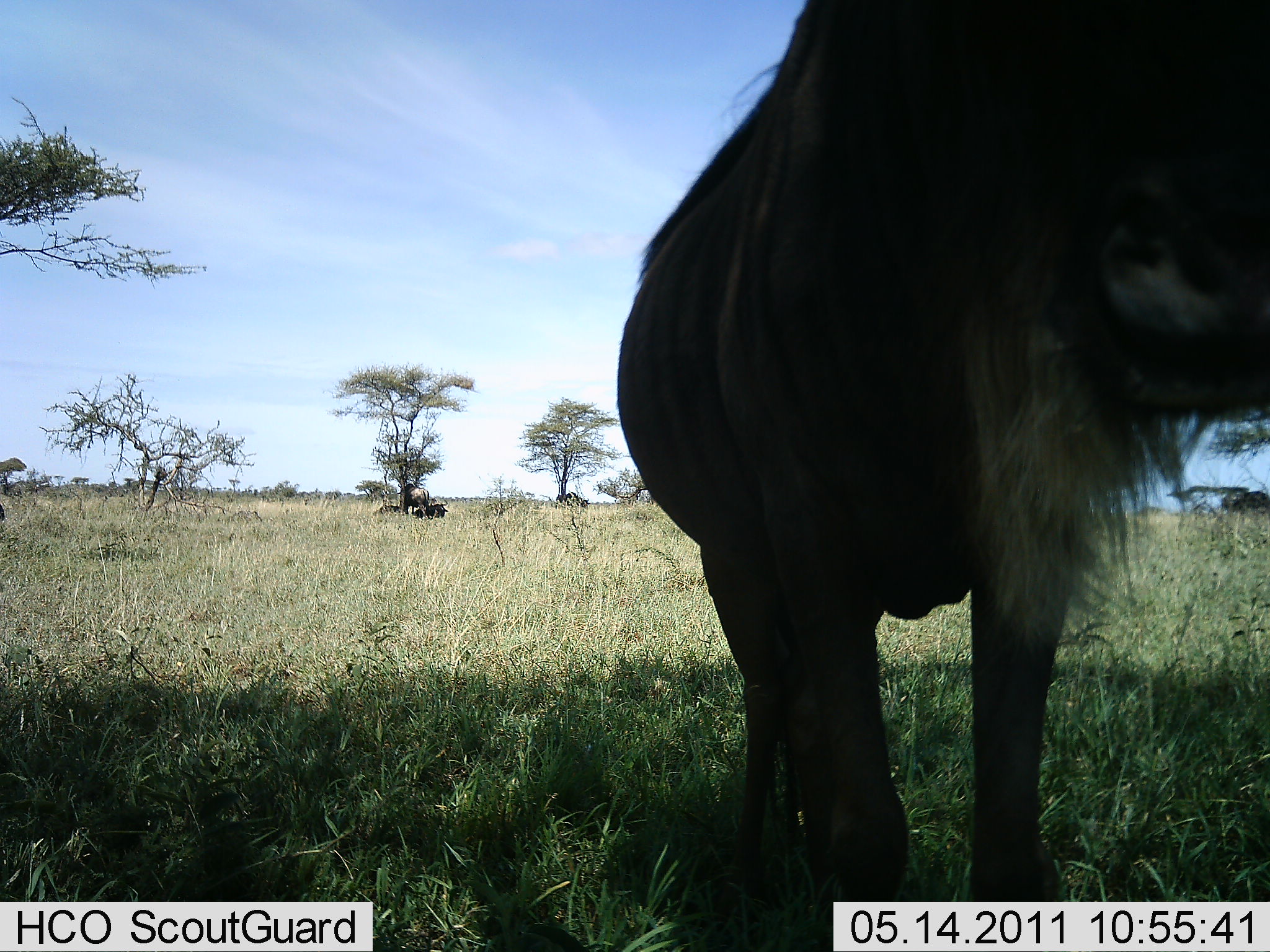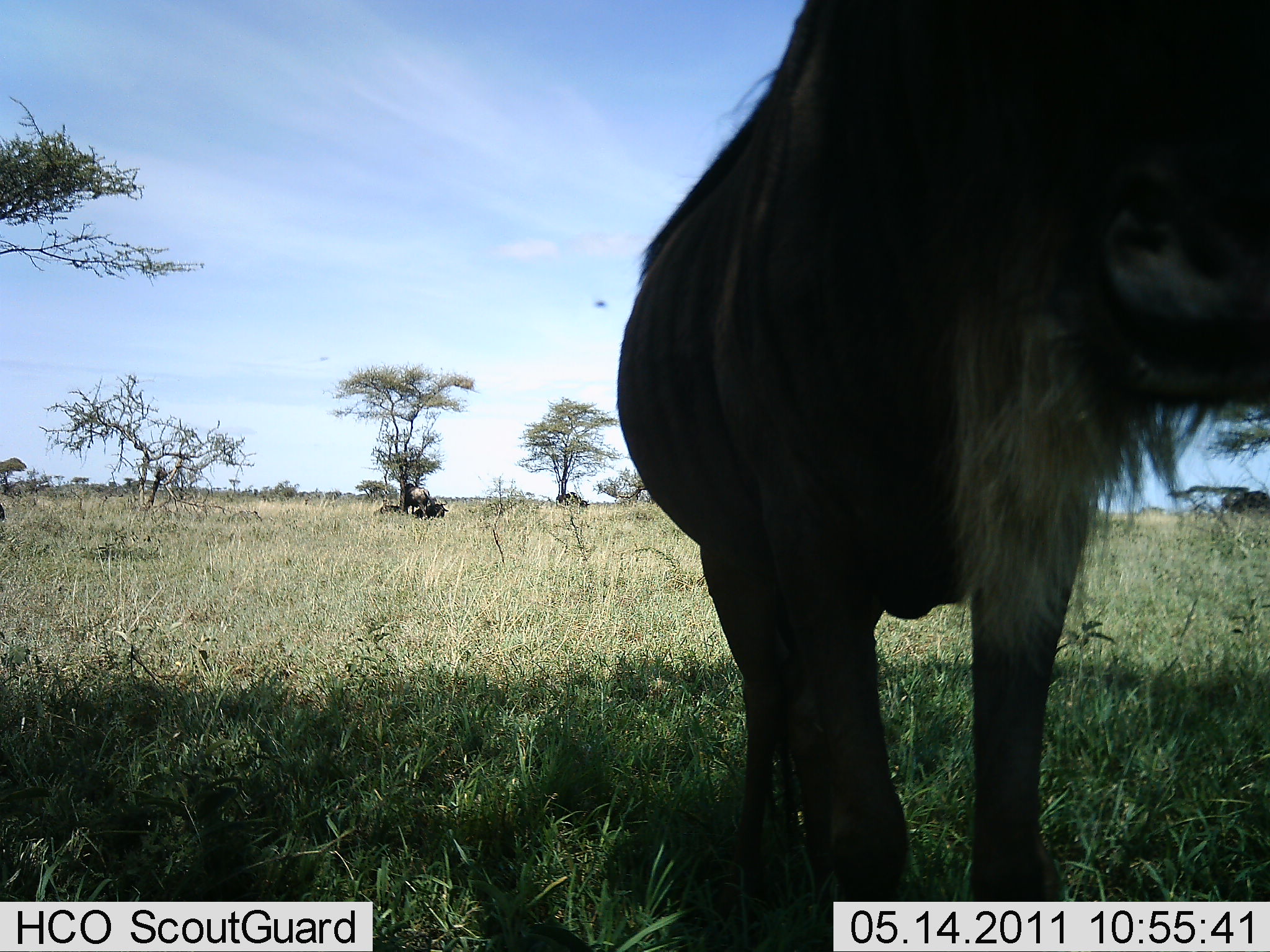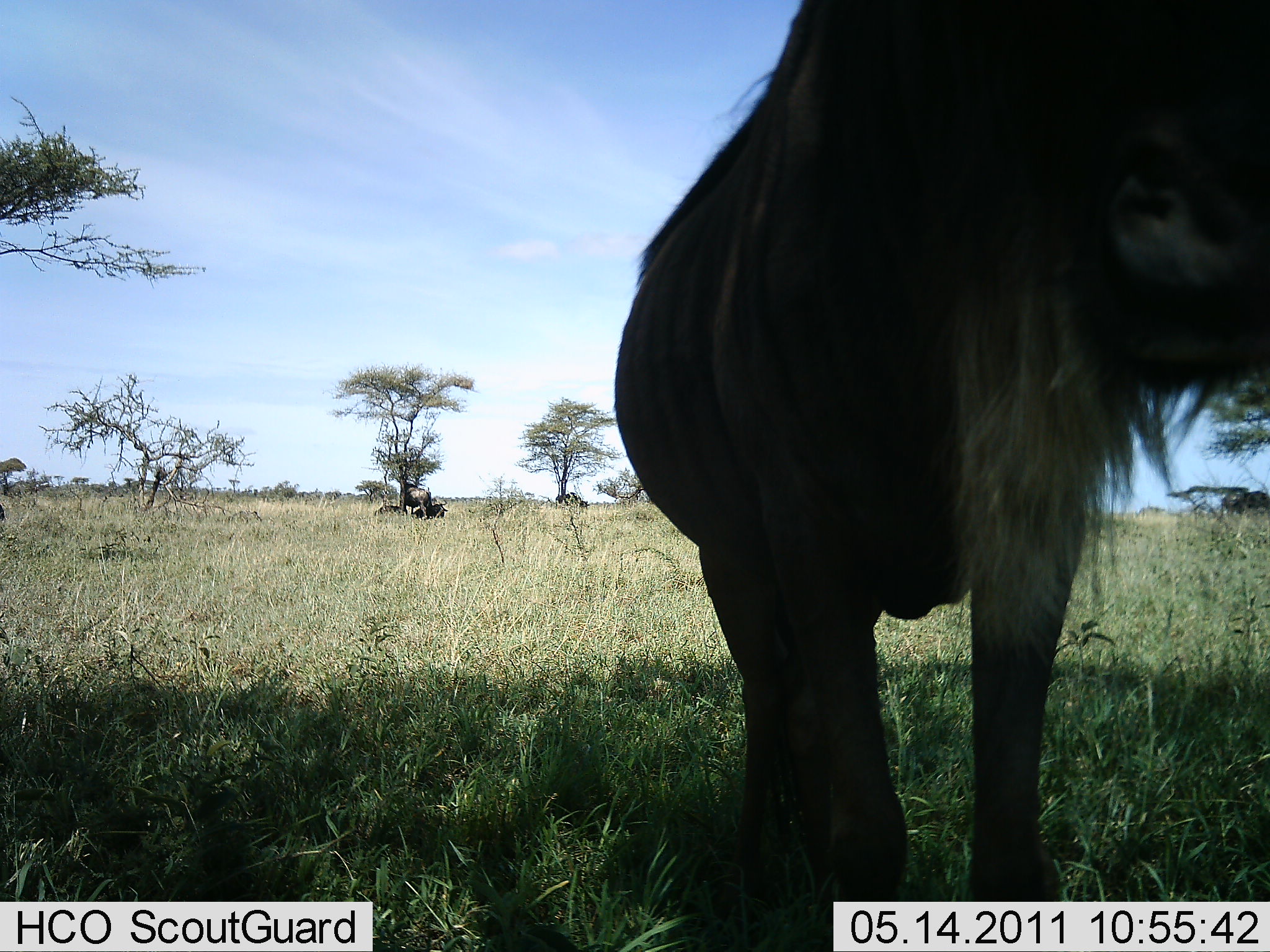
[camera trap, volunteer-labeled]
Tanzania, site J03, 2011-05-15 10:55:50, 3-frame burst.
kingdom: Animalia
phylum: Chordata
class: Mammalia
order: Artiodactyla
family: Bovidae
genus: Connochaetes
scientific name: Connochaetes taurinus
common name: blue wildebeest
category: wildebeest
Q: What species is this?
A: Wildebeest (blue wildebeest) (Connochaetes taurinus).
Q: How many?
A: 2.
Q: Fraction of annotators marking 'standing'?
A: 94%.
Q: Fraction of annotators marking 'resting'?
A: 31%.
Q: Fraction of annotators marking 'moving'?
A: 6%.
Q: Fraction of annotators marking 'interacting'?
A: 6%.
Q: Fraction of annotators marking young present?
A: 0%.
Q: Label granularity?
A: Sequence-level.